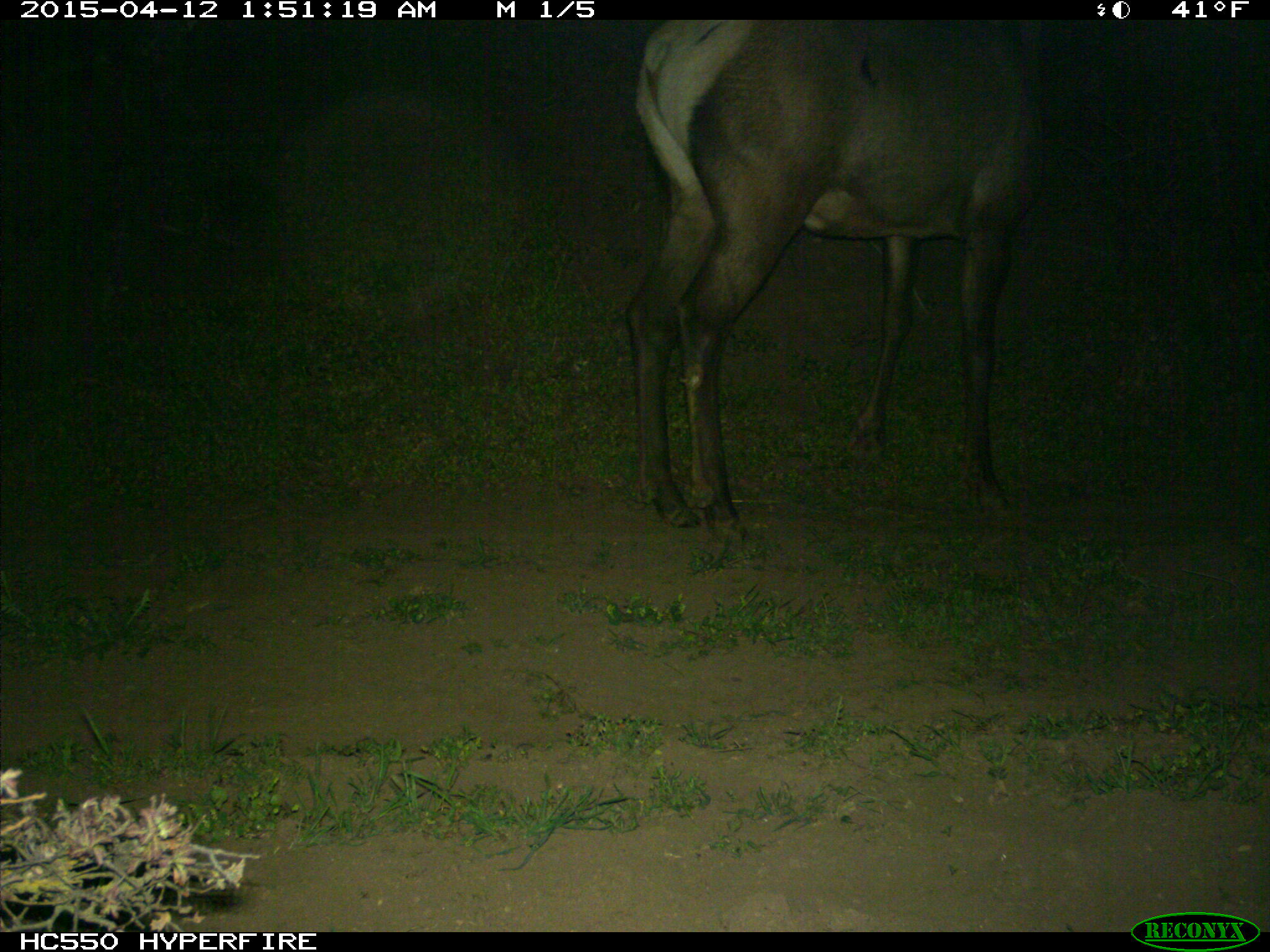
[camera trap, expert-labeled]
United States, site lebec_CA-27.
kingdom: Animalia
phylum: Chordata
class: Mammalia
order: Artiodactyla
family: Cervidae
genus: Cervus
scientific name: Cervus canadensis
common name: elk